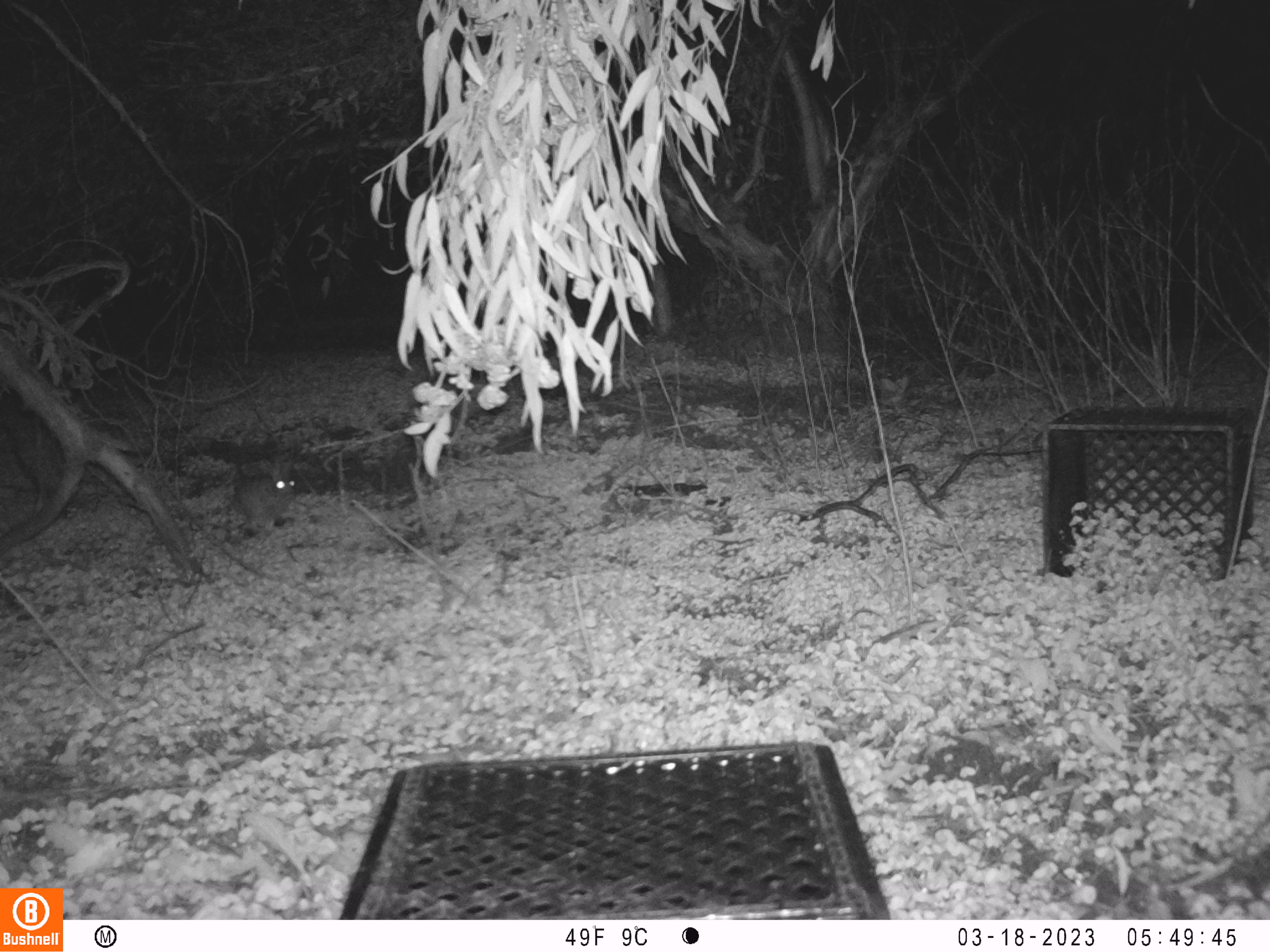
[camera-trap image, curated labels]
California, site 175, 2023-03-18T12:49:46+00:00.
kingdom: Animalia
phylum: Chordata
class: Mammalia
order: Lagomorpha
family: Leporidae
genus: Sylvilagus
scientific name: Sylvilagus bachmani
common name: brush rabbit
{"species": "brush rabbit (Sylvilagus bachmani)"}